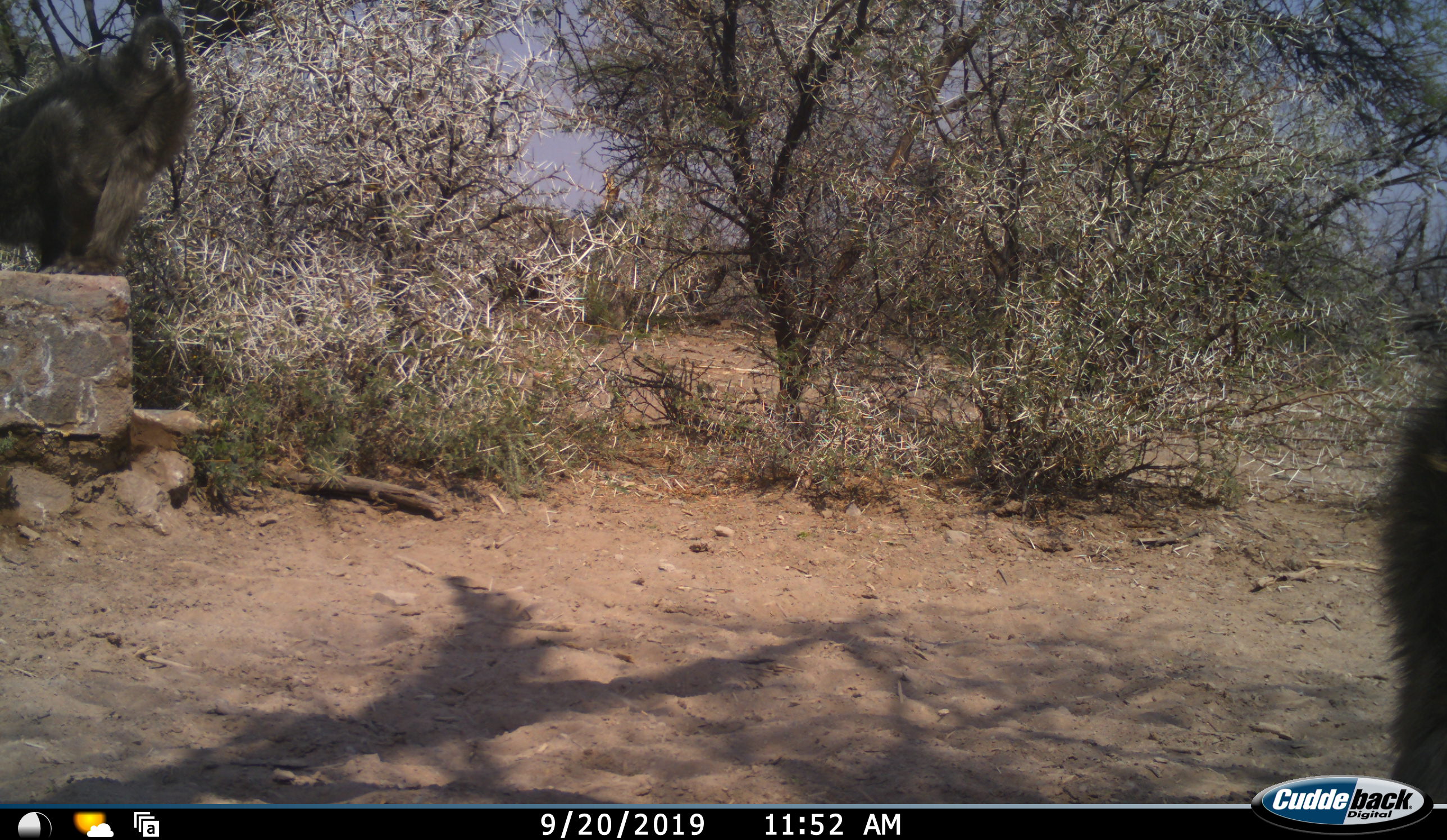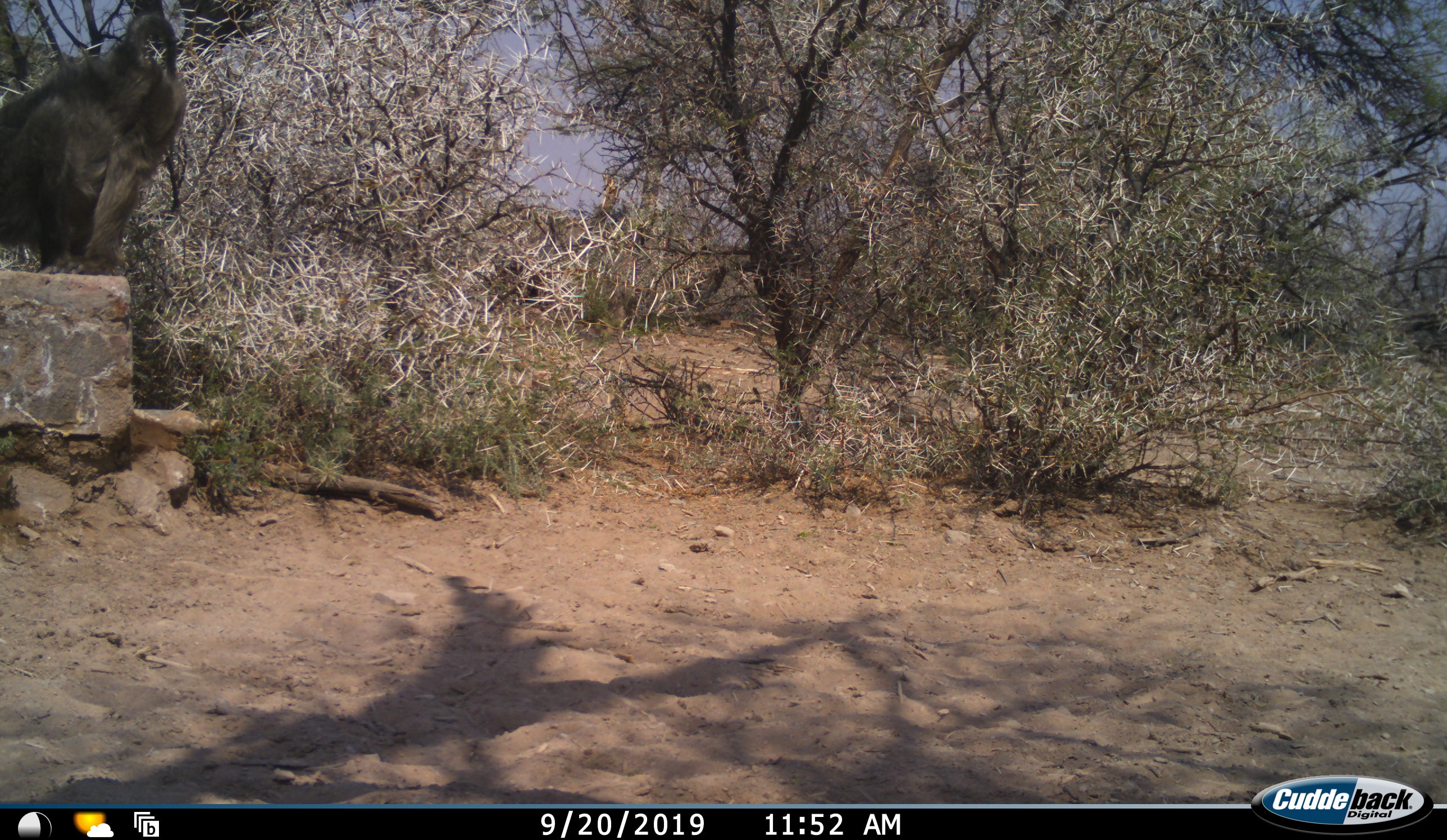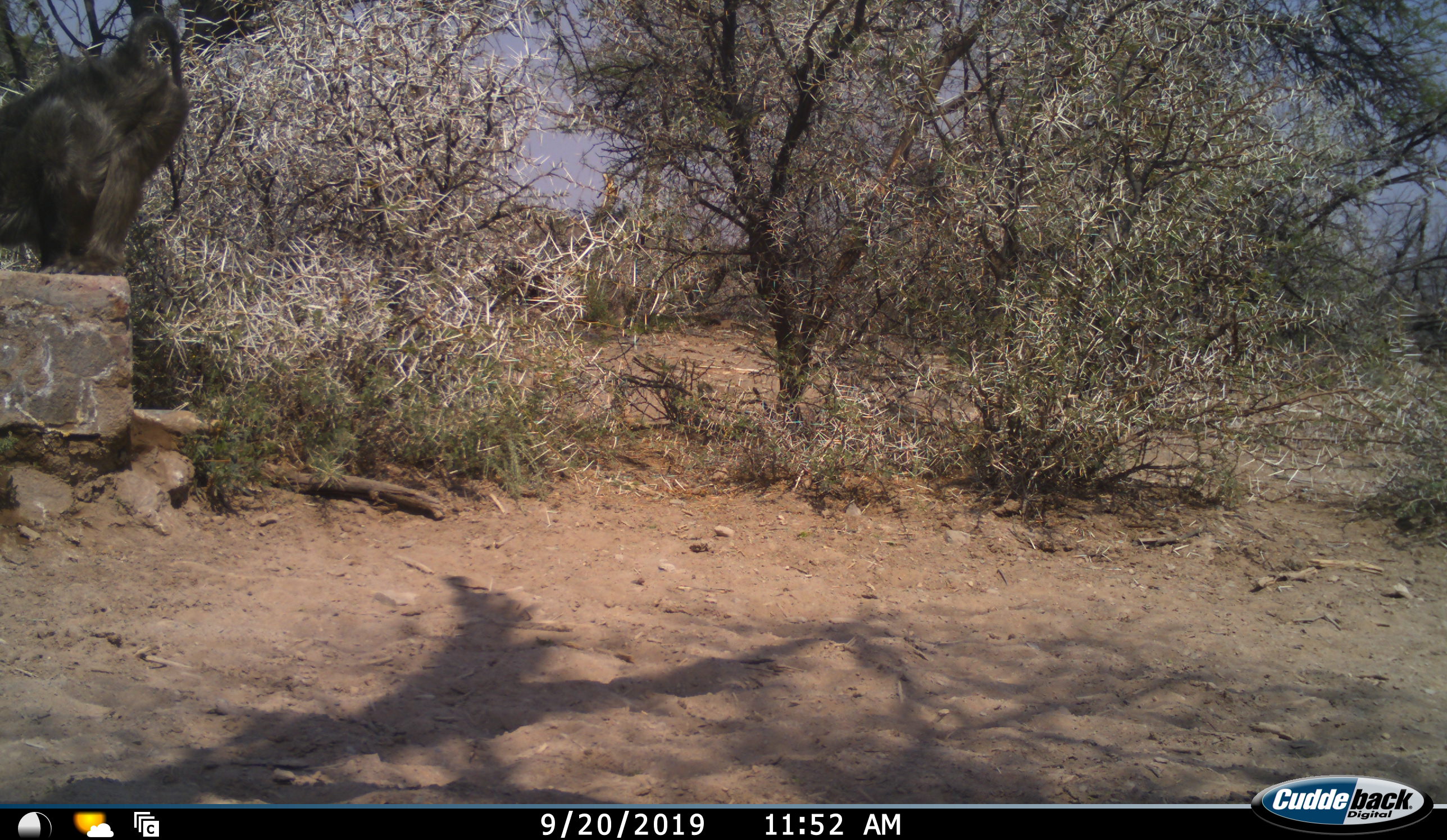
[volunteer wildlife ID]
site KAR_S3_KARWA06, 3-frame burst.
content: unidentified animal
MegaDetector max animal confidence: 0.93